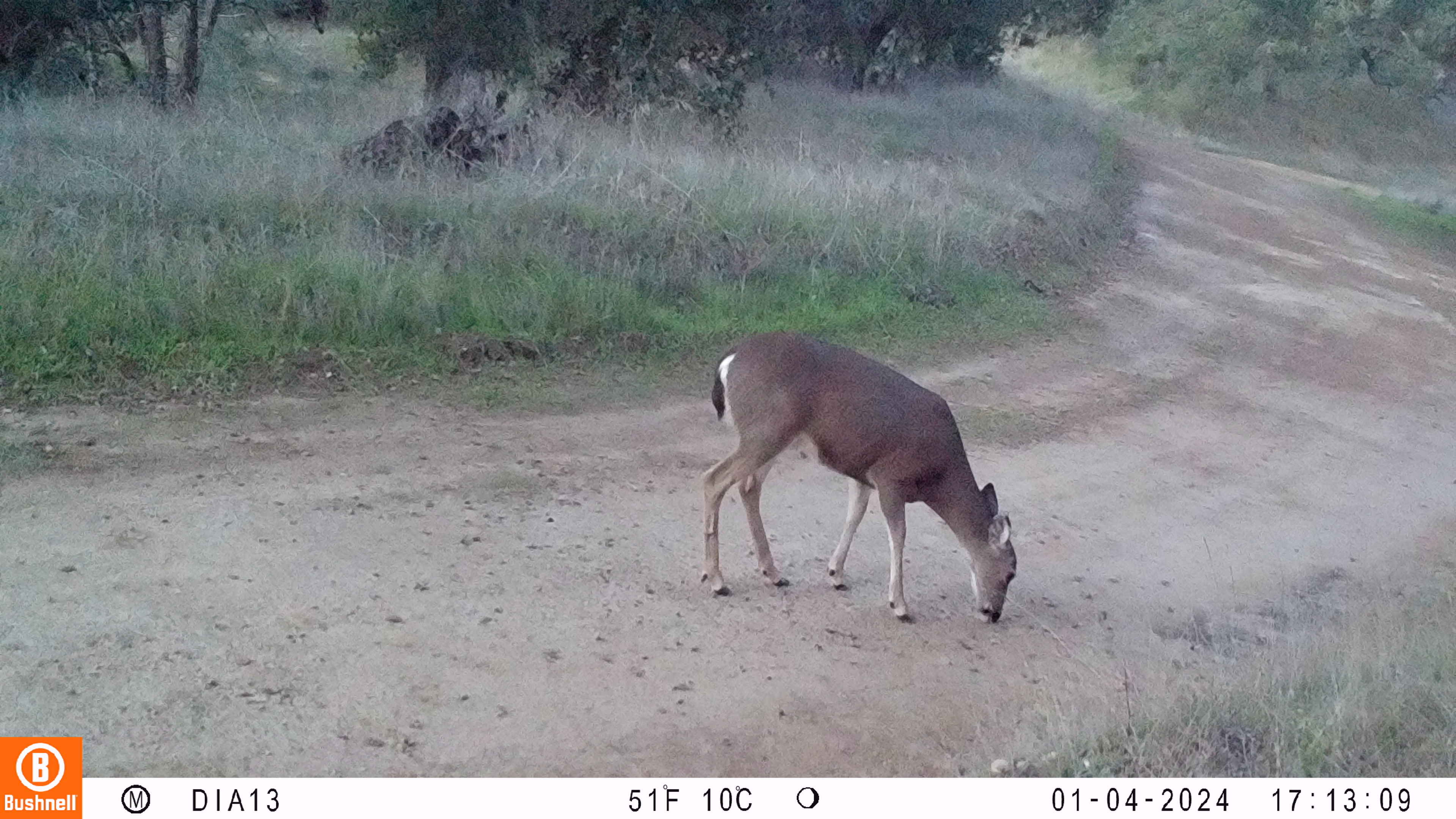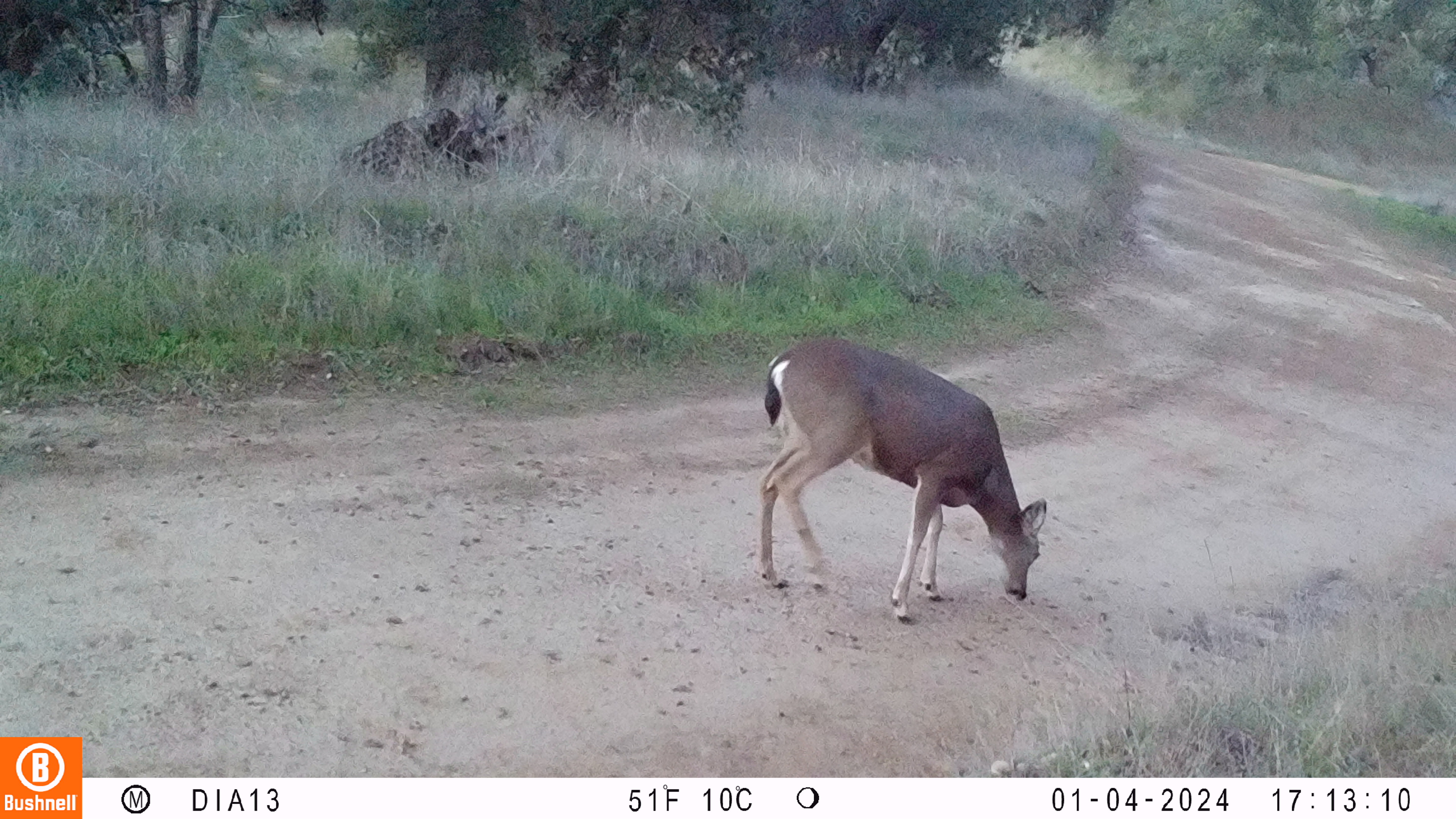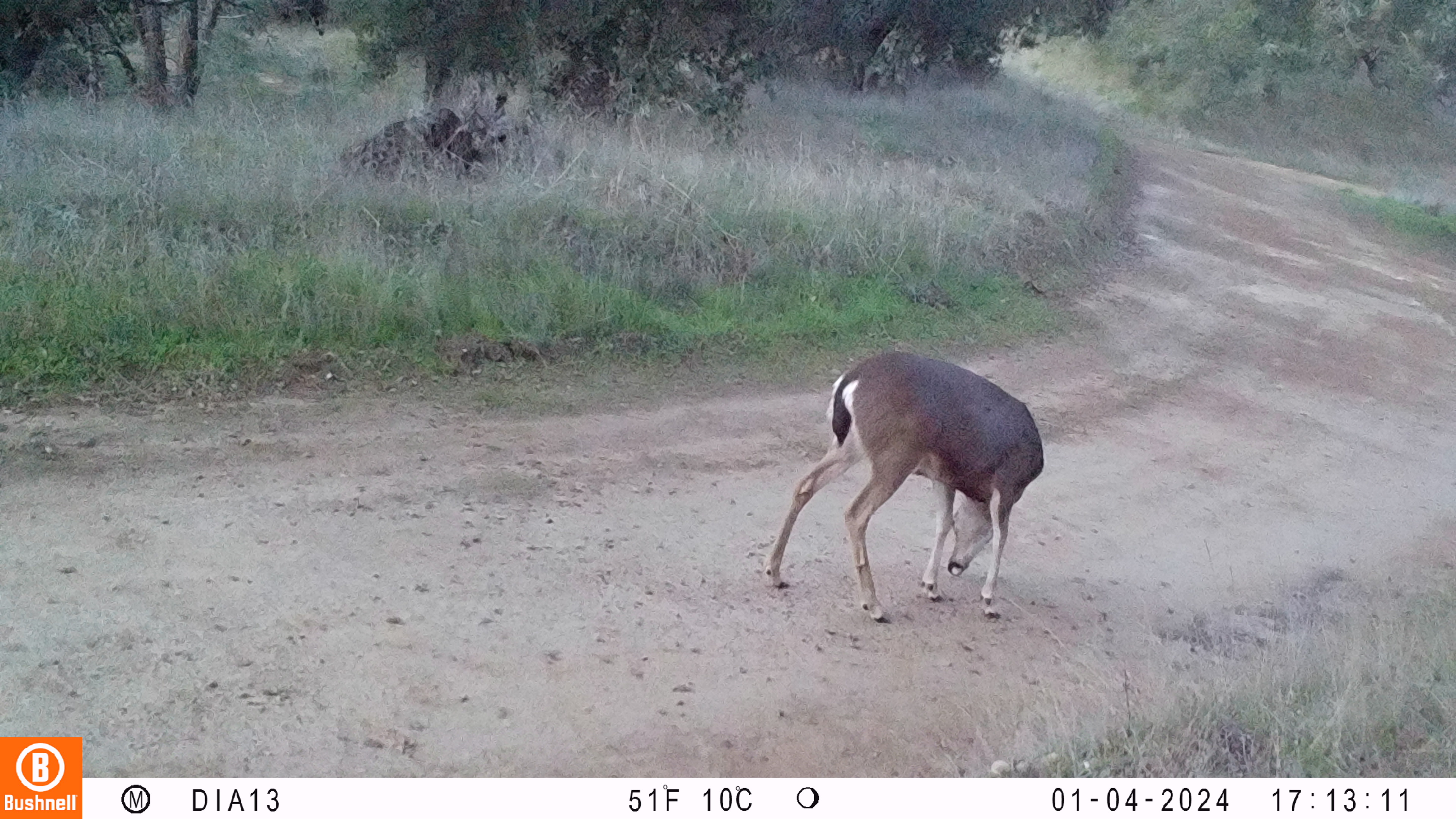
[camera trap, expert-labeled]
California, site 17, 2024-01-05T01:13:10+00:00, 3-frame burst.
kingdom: Animalia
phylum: Chordata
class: Mammalia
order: Artiodactyla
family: Cervidae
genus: Odocoileus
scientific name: Odocoileus hemionus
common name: mule deer